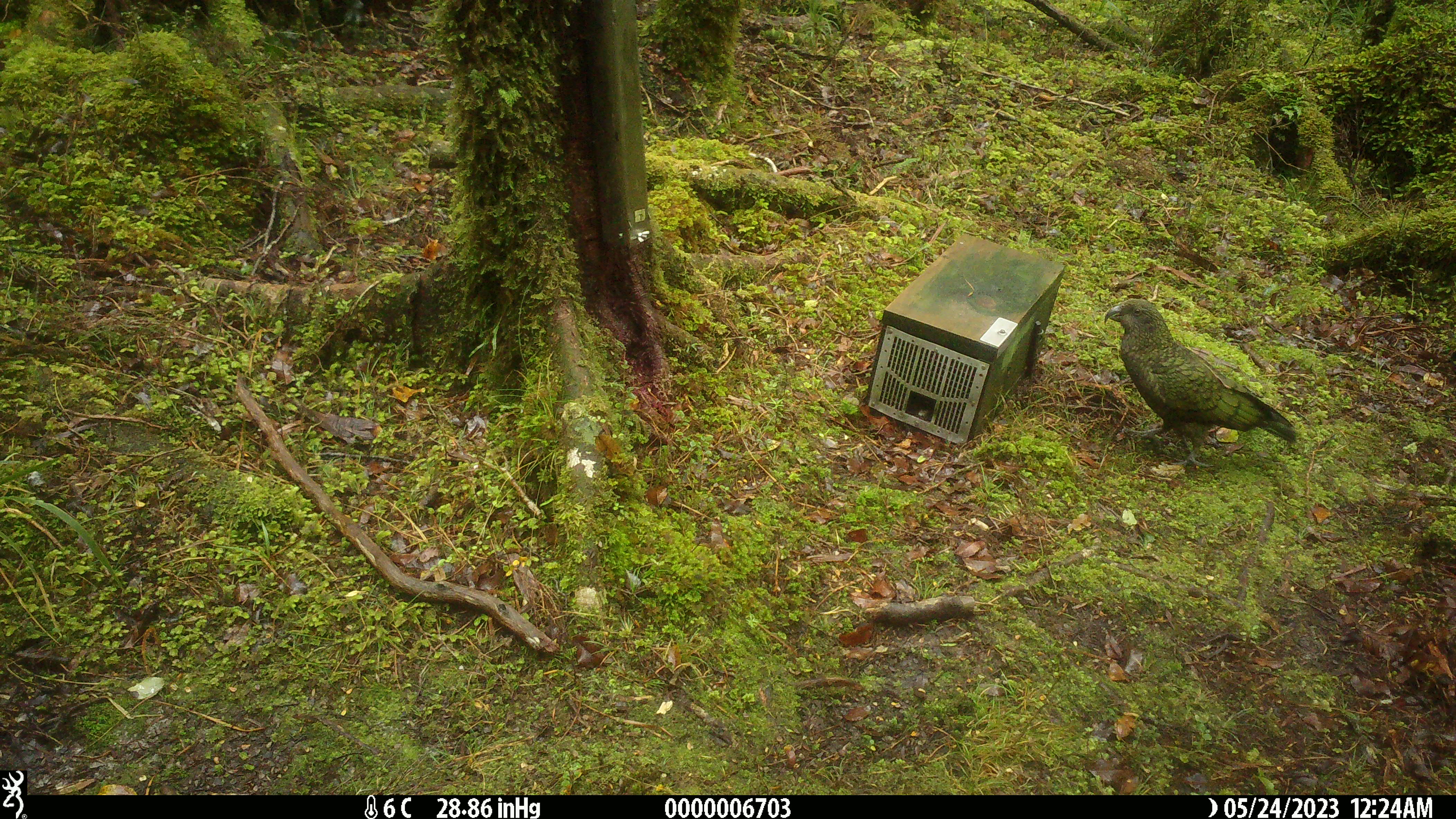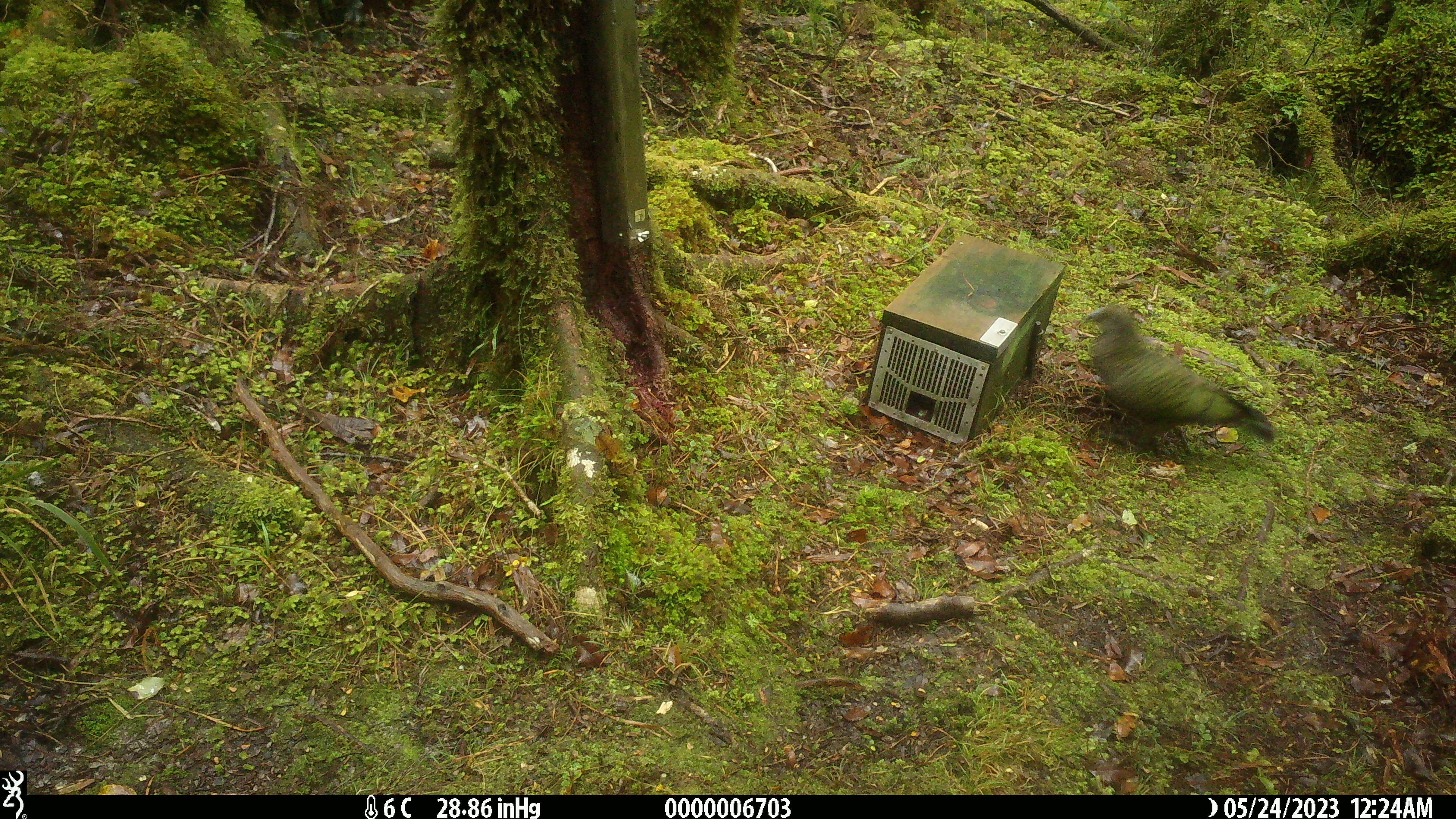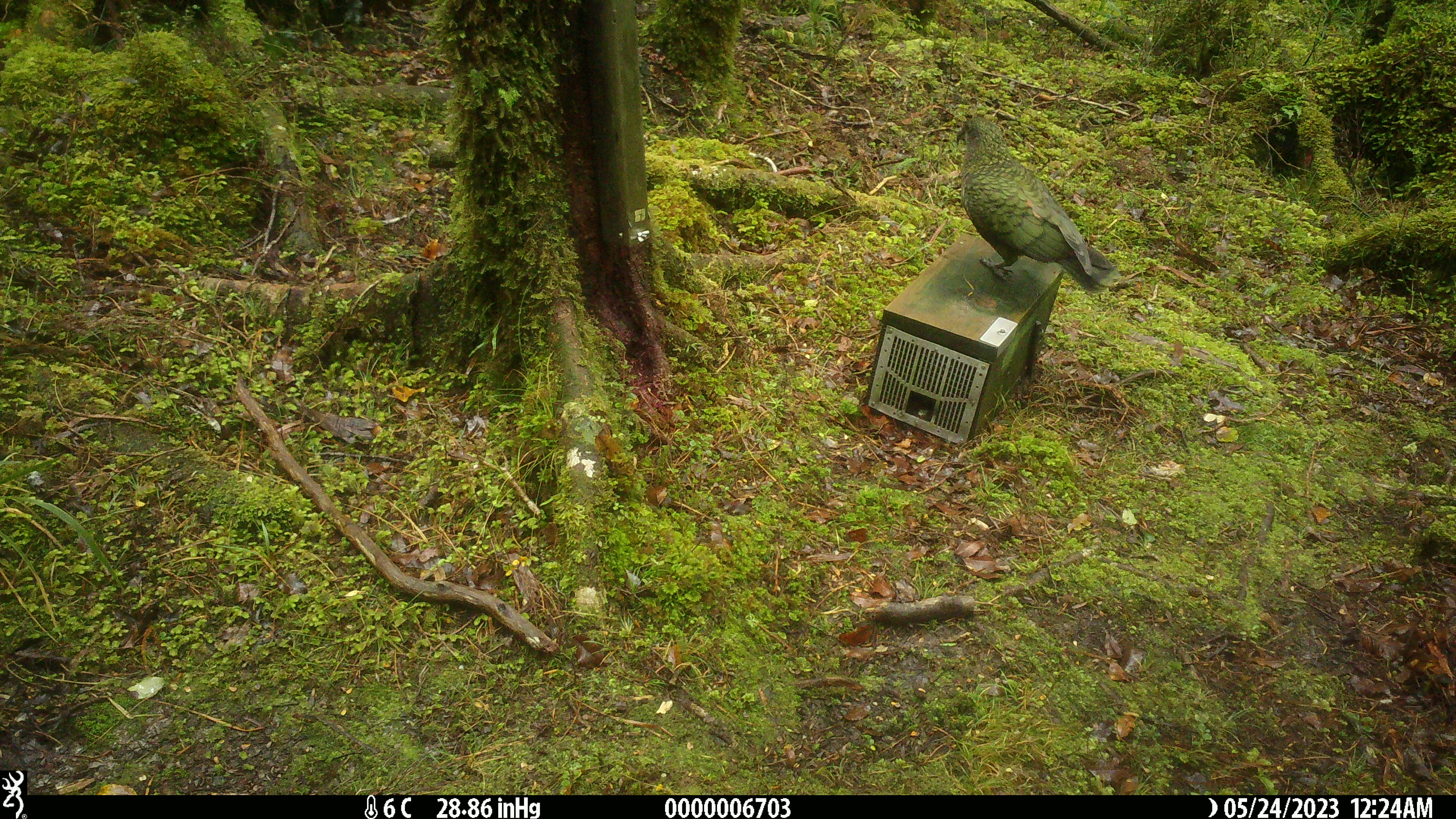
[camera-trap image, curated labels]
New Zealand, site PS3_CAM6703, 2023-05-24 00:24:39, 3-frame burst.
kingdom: Animalia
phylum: Chordata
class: Aves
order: Psittaciformes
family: Strigopidae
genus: Nestor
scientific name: Nestor notabilis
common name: kea